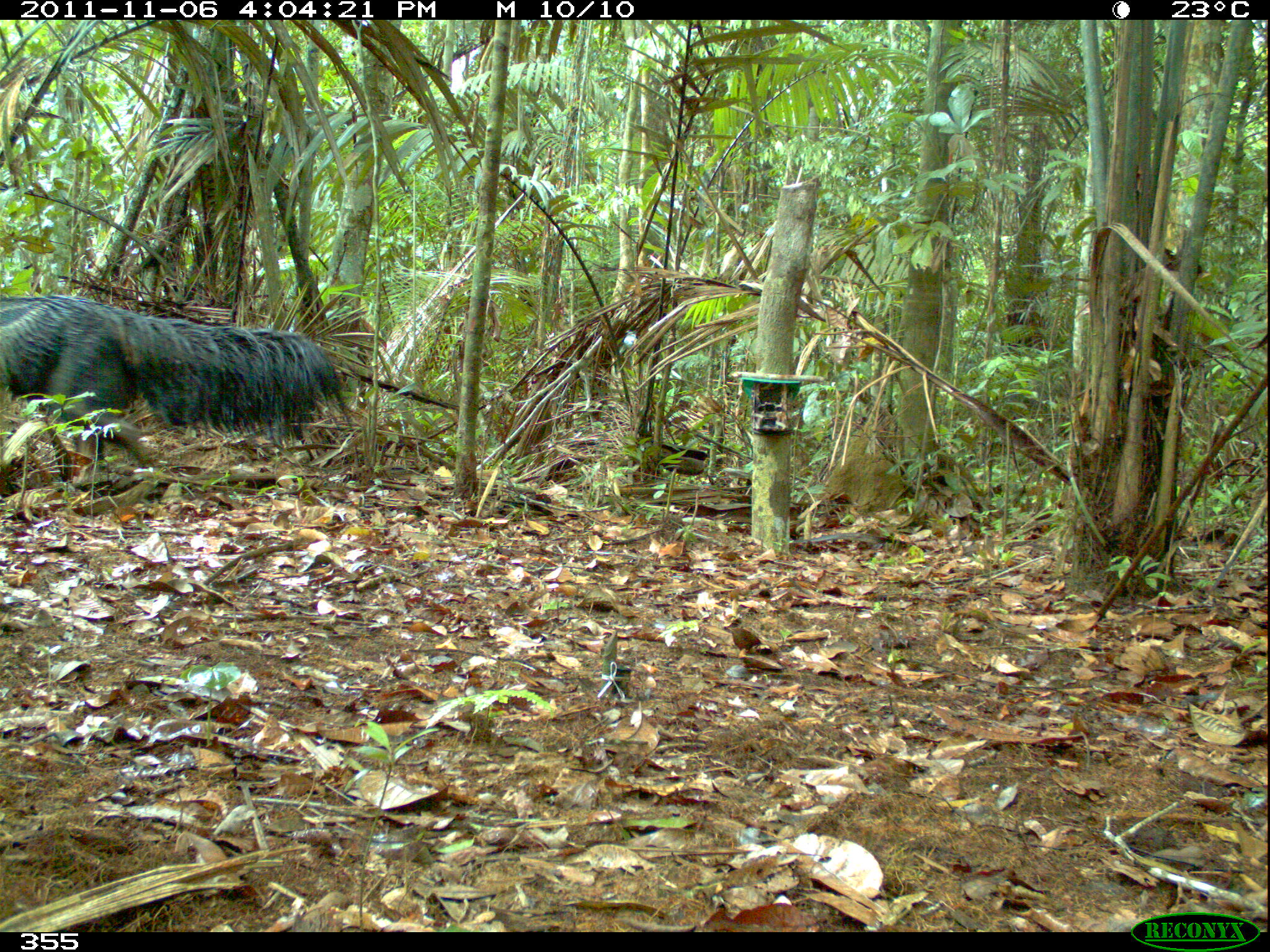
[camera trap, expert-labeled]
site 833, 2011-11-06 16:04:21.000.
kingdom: Animalia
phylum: Chordata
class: Mammalia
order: Pilosa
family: Myrmecophagidae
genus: Myrmecophaga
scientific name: Myrmecophaga tridactyla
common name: giant anteater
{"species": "Myrmecophaga tridactyla (giant anteater)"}